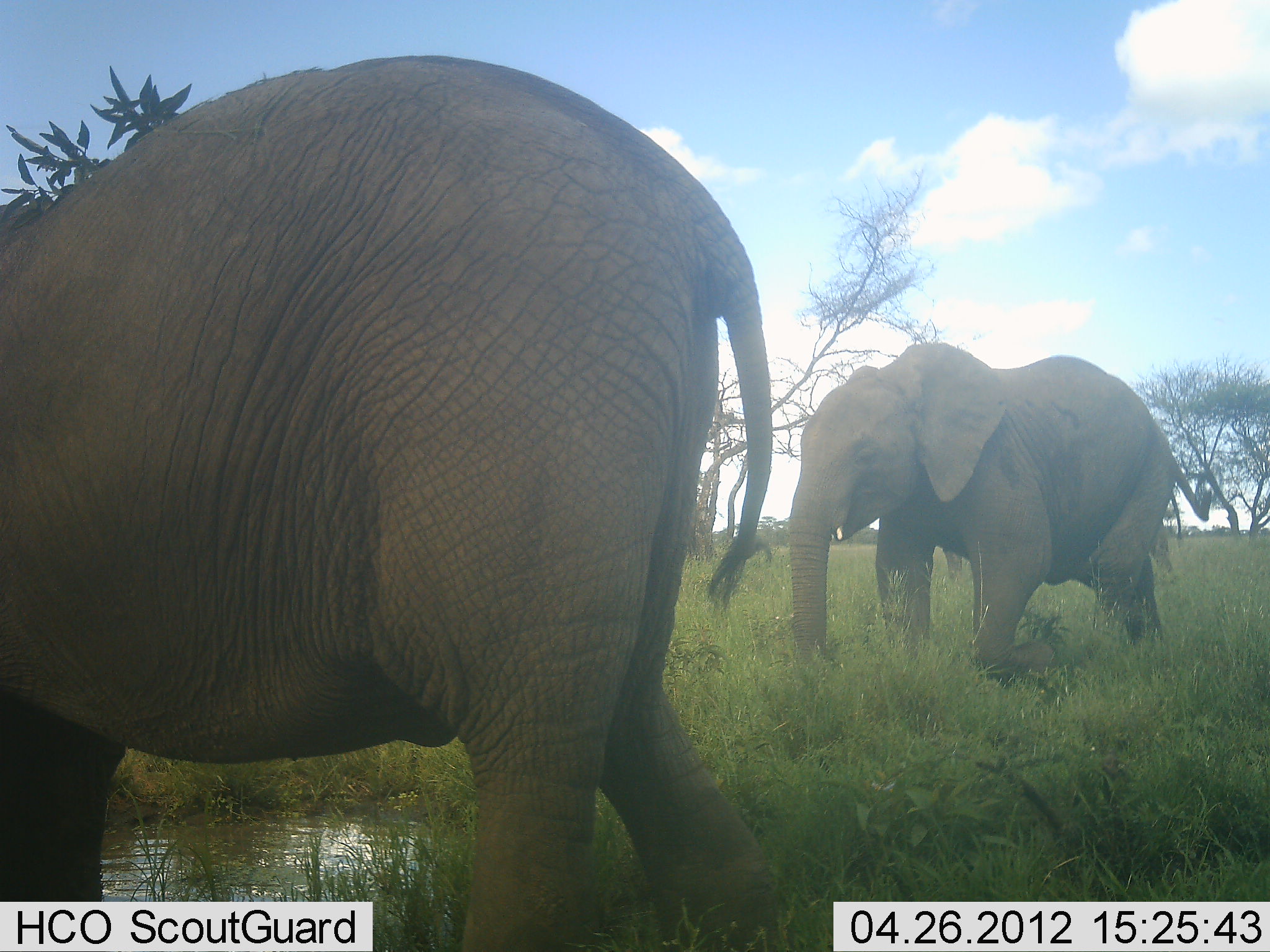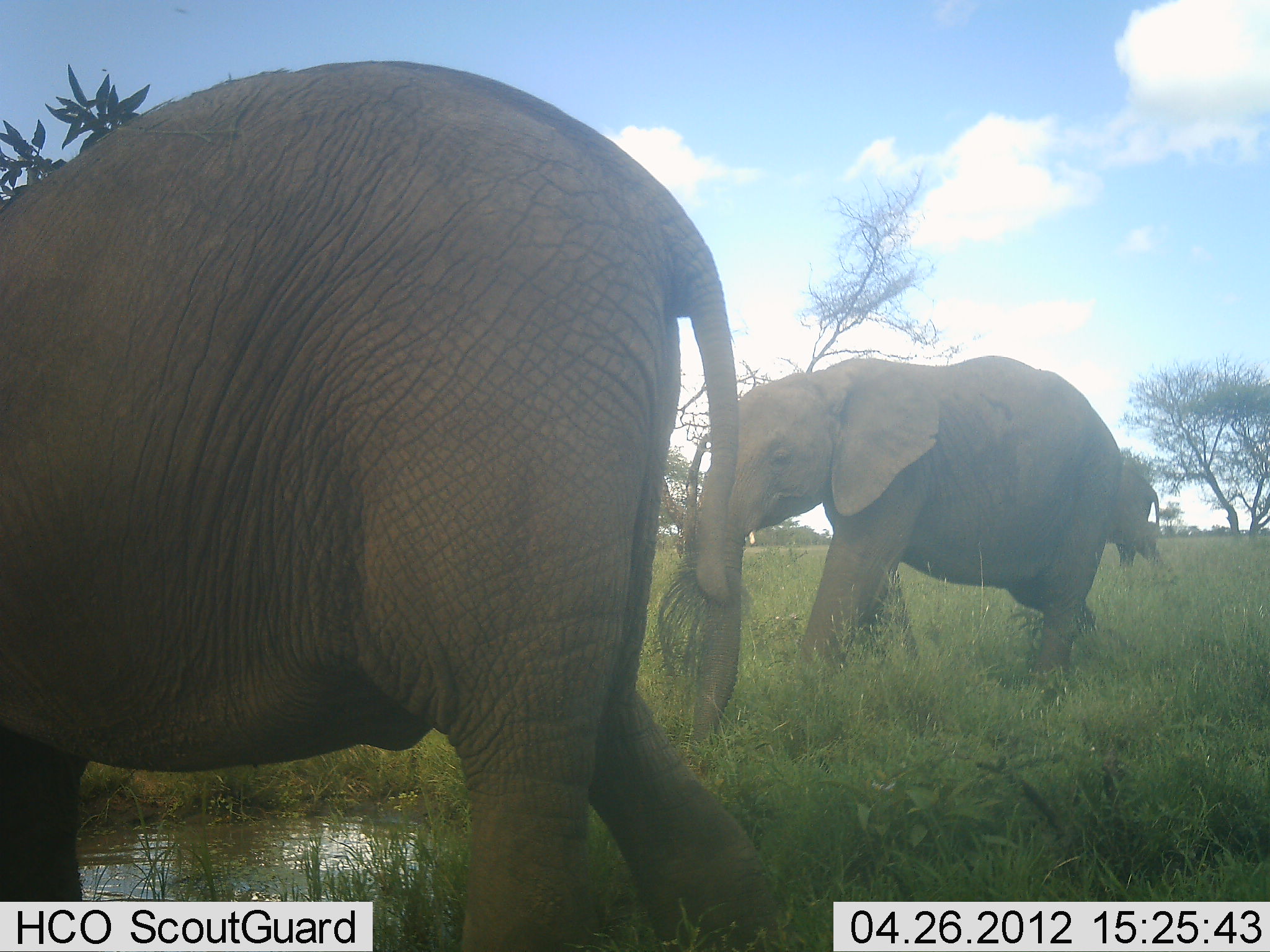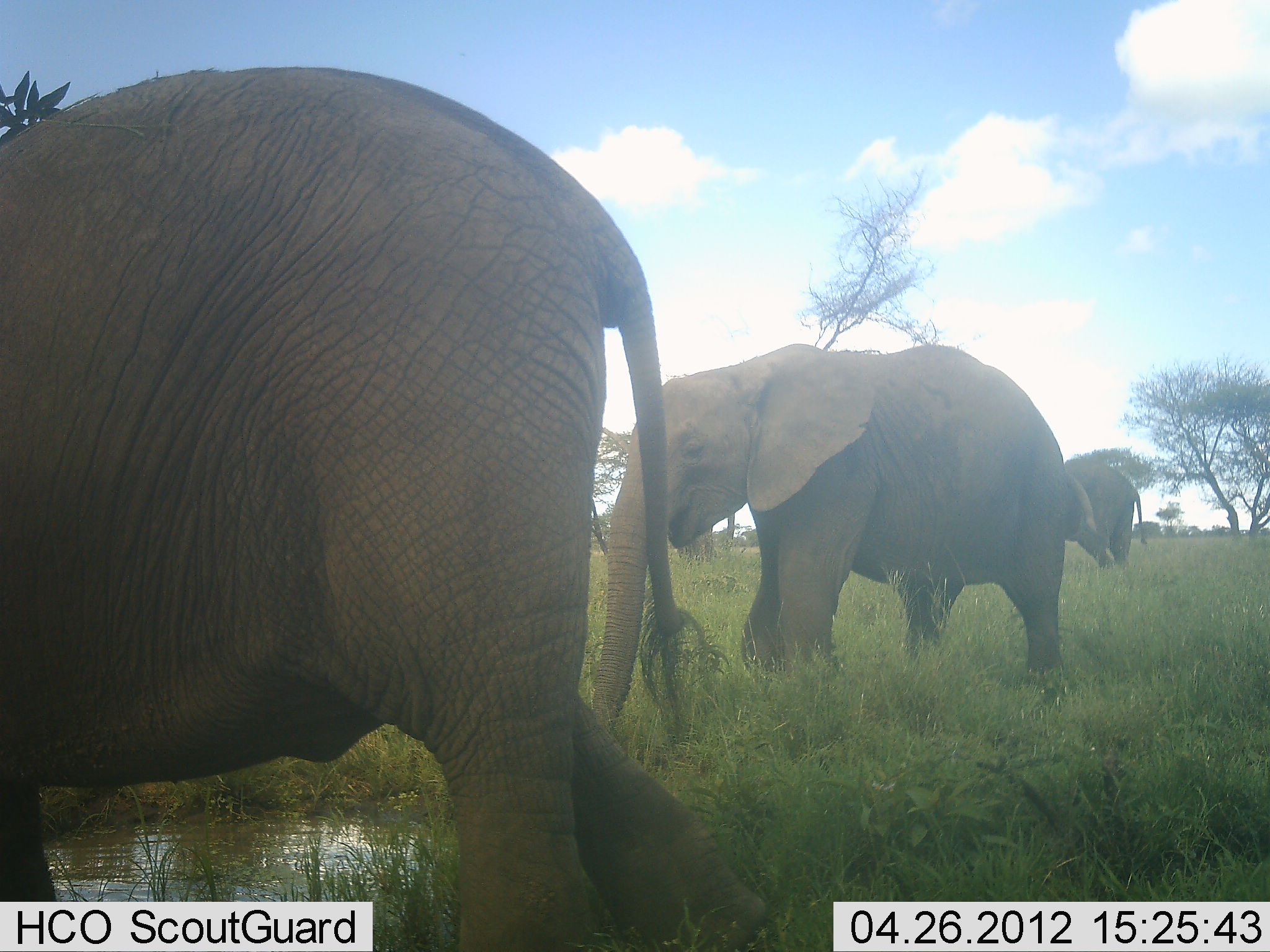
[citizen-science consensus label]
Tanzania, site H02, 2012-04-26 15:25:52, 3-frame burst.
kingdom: Animalia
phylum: Chordata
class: Mammalia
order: Proboscidea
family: Elephantidae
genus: Loxodonta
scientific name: Loxodonta africana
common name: african bush elephant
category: elephant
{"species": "elephant (african bush elephant) (Loxodonta africana)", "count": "3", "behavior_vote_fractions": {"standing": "0%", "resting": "0%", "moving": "100%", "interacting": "0%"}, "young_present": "7%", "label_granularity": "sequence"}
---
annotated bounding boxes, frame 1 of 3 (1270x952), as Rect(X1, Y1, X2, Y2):
animal: Rect(0, 54, 777, 952); Rect(789, 341, 1215, 684)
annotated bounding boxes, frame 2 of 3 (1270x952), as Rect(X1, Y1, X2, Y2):
animal: Rect(3, 58, 772, 950); Rect(693, 354, 1121, 707); Rect(1103, 457, 1167, 589)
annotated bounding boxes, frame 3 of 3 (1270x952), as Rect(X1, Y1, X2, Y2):
animal: Rect(2, 62, 772, 950); Rect(592, 345, 1070, 713); Rect(1055, 458, 1148, 571)